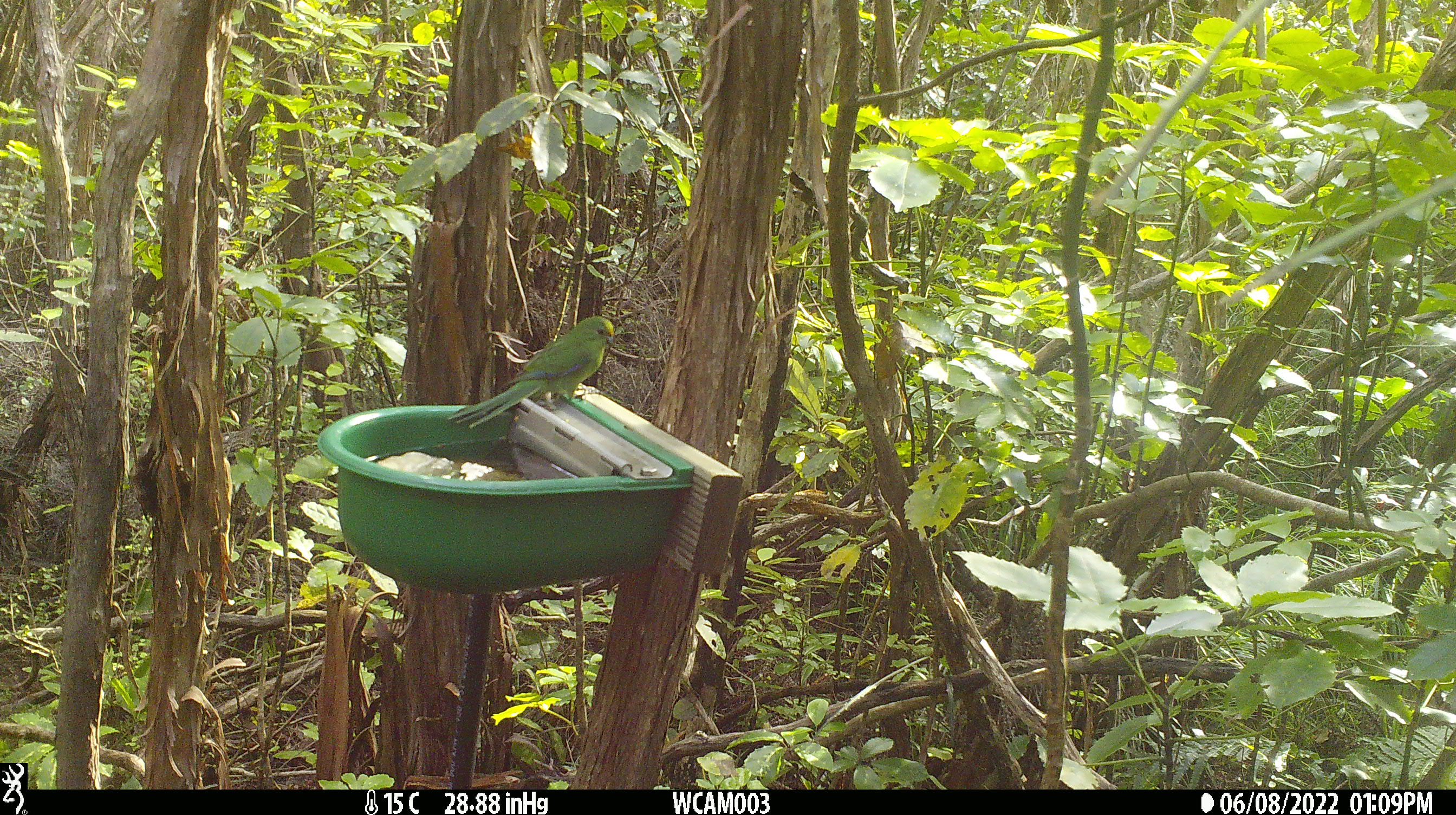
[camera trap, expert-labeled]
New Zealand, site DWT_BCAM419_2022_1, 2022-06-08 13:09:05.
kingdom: Animalia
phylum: Chordata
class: Aves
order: Psittaciformes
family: Psittaculidae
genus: Cyanoramphus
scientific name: Cyanoramphus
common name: parakeet